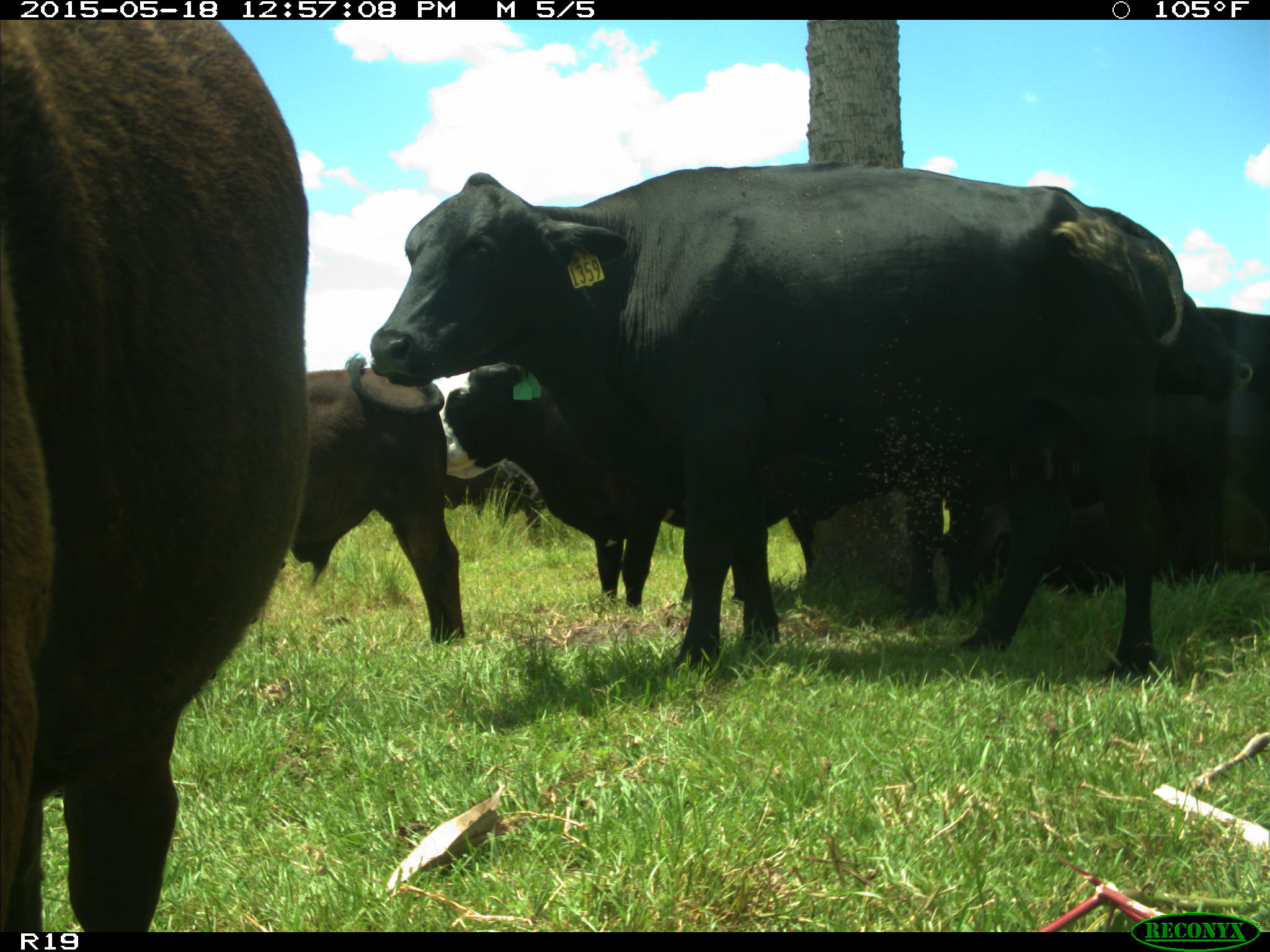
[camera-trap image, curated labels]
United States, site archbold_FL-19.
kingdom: Animalia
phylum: Chordata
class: Mammalia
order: Artiodactyla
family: Bovidae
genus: Bos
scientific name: Bos taurus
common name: domestic cow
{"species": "Bos taurus (domestic cow)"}